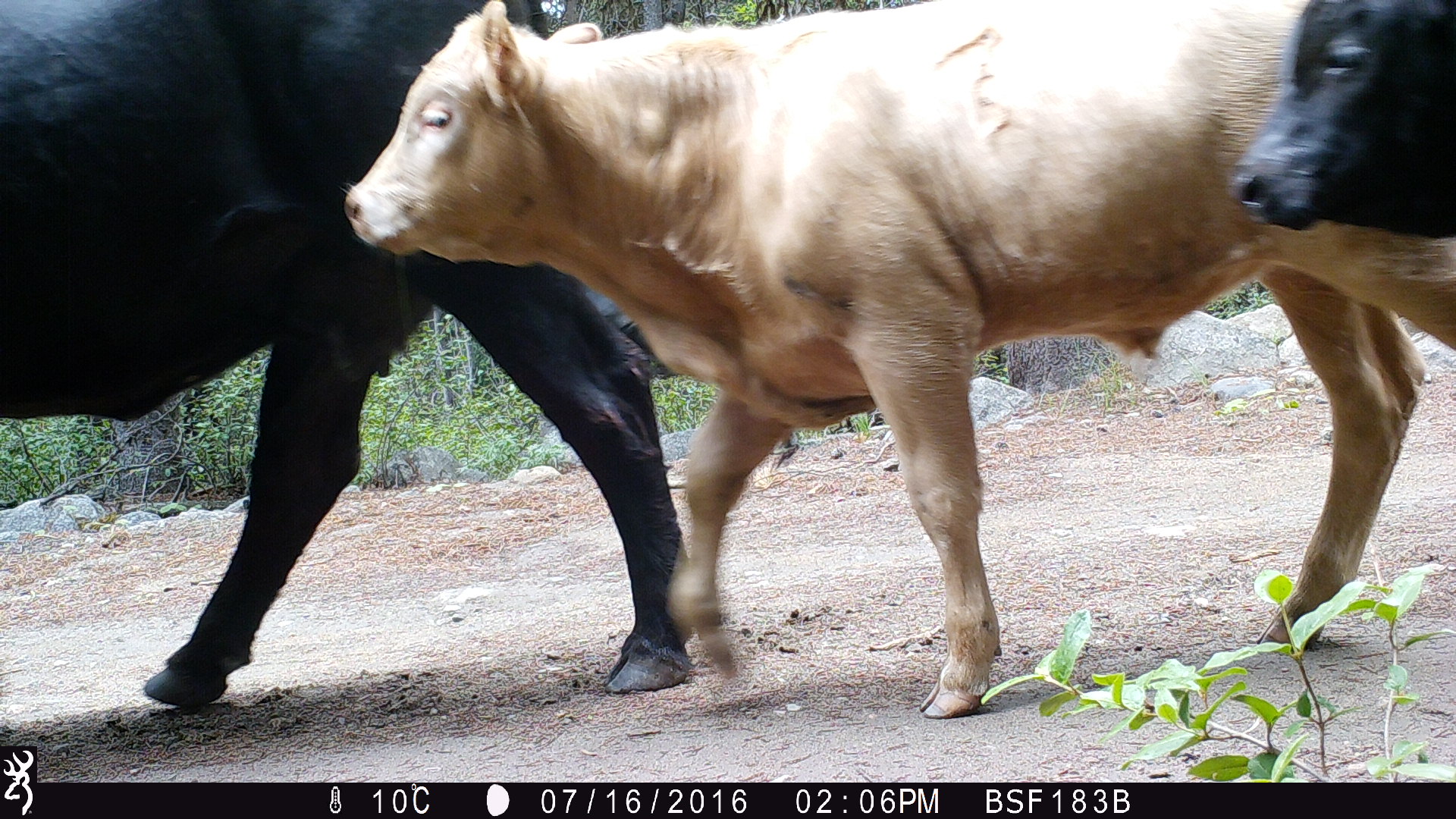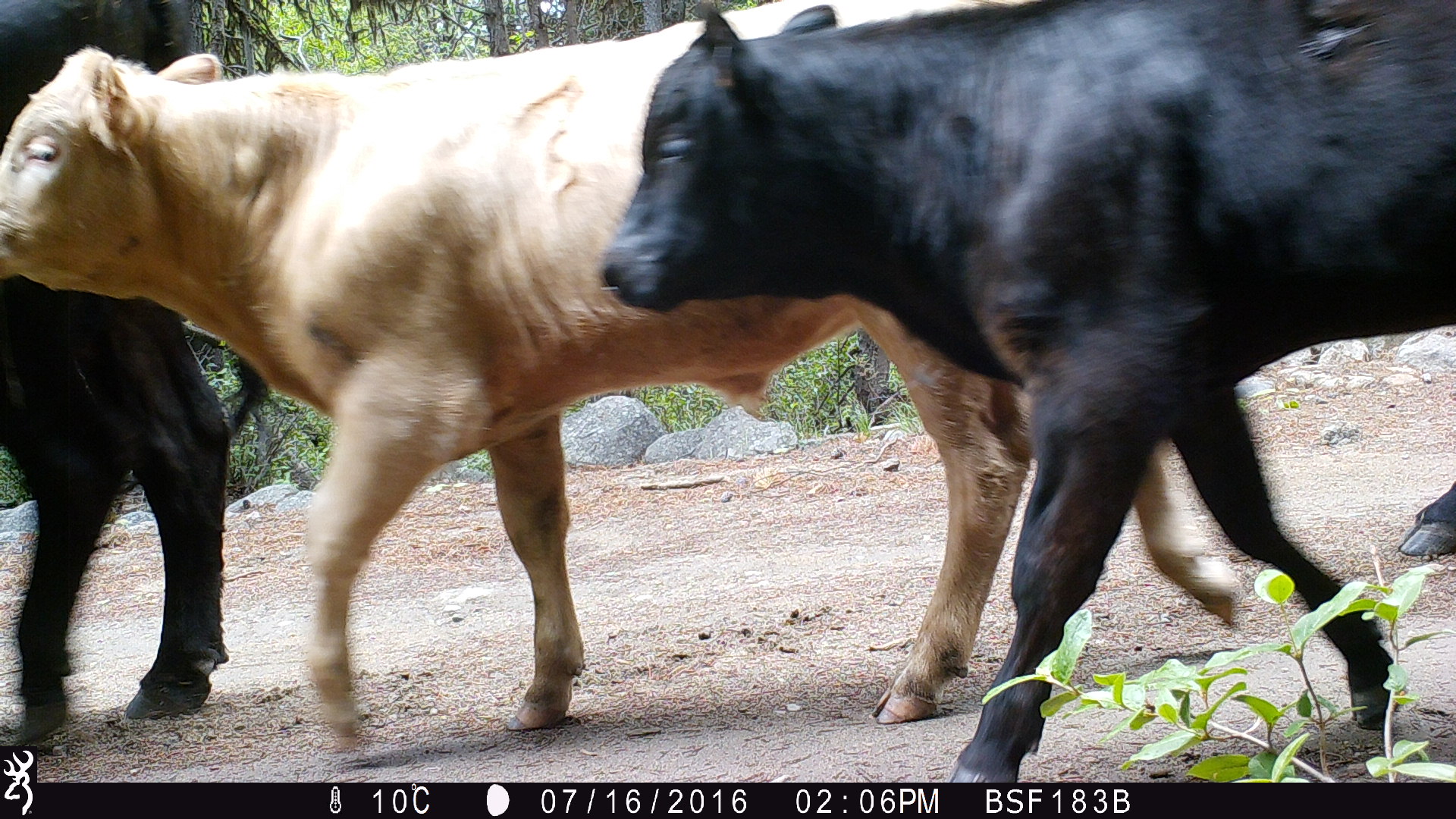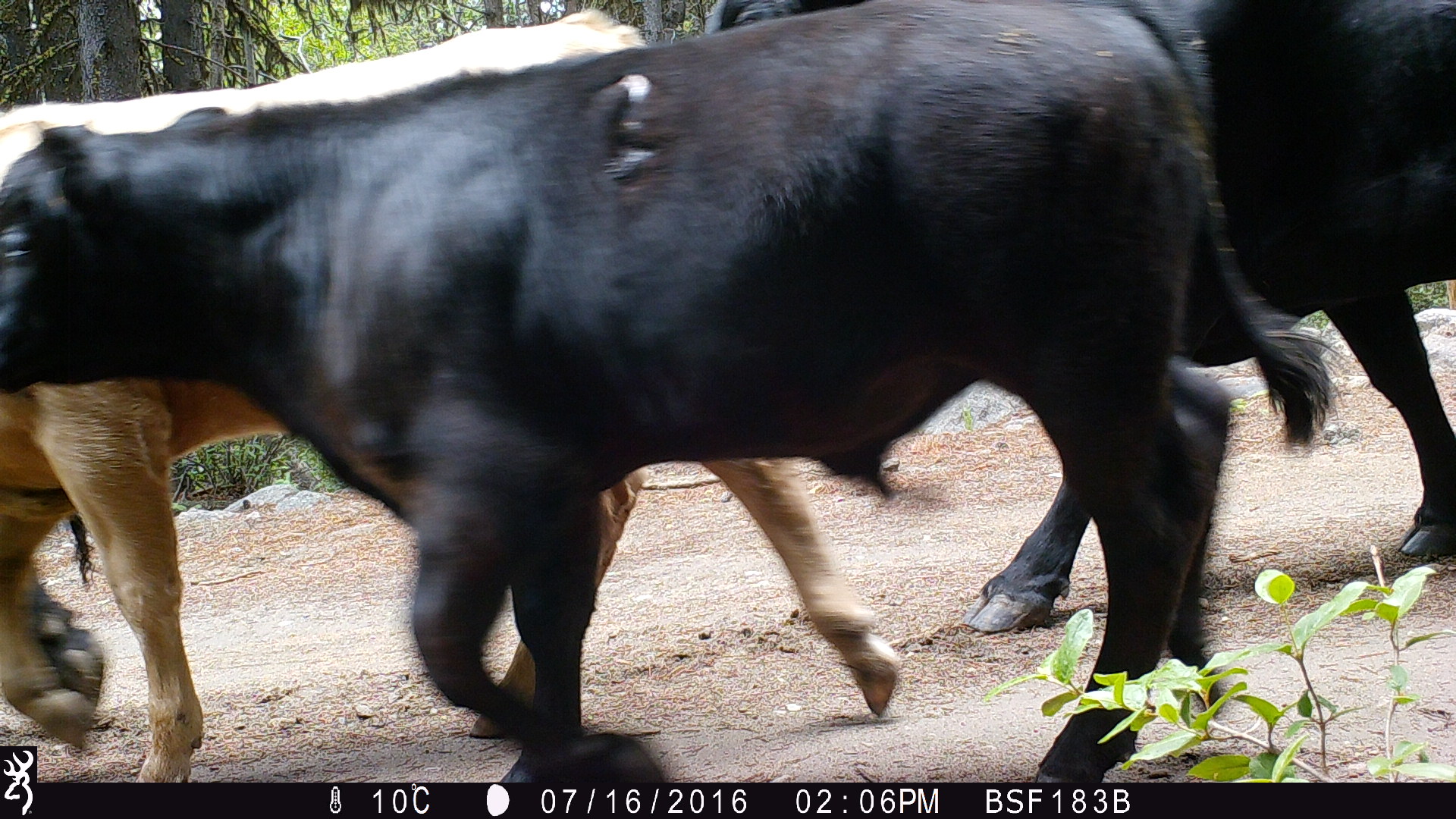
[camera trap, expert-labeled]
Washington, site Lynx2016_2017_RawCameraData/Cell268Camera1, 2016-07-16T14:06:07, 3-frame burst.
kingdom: Animalia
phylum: Chordata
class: Mammalia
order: Artiodactyla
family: Bovidae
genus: Bos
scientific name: Bos taurus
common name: domestic cattle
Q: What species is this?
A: Domestic cattle (Bos taurus).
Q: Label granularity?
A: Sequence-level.